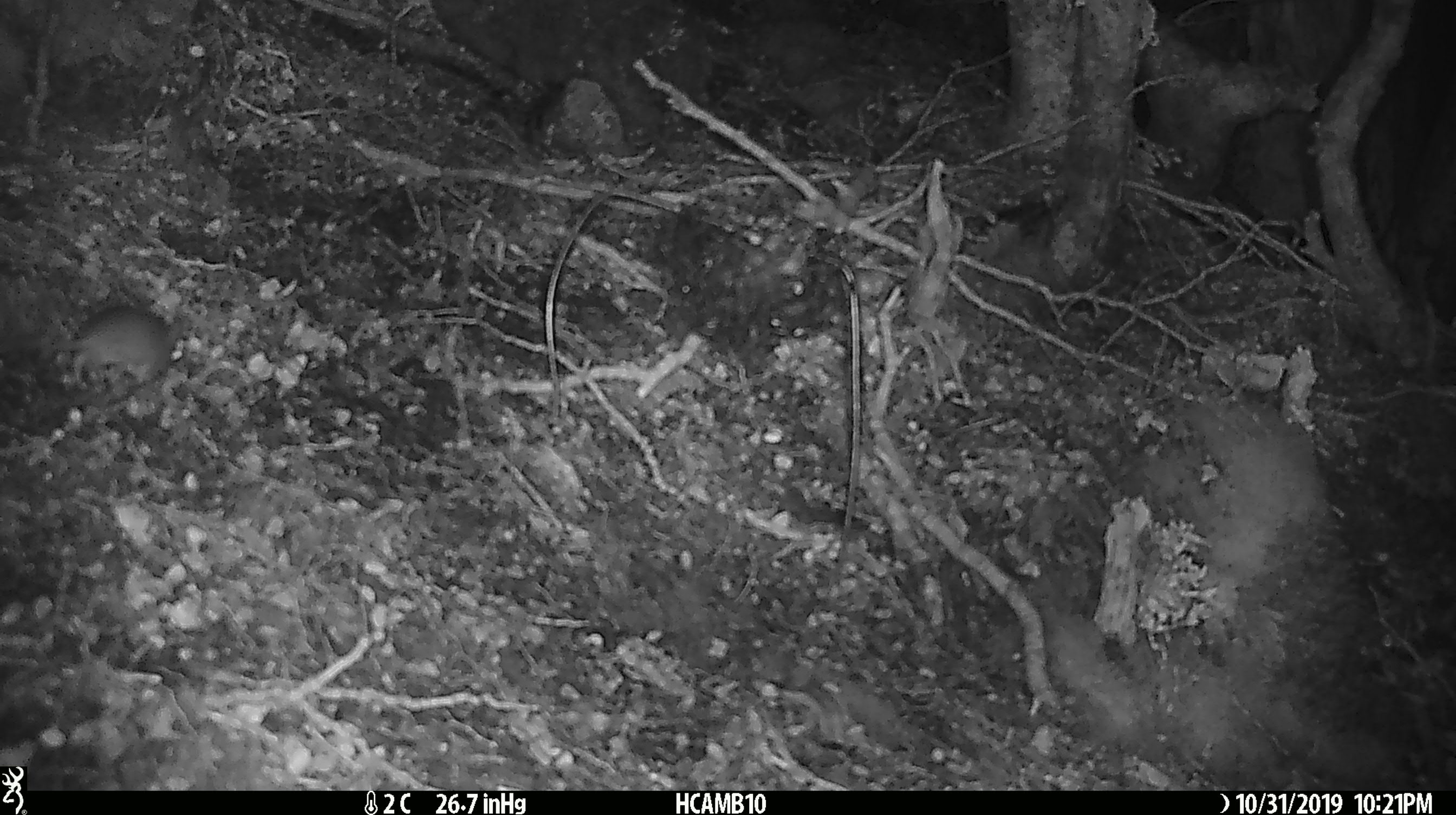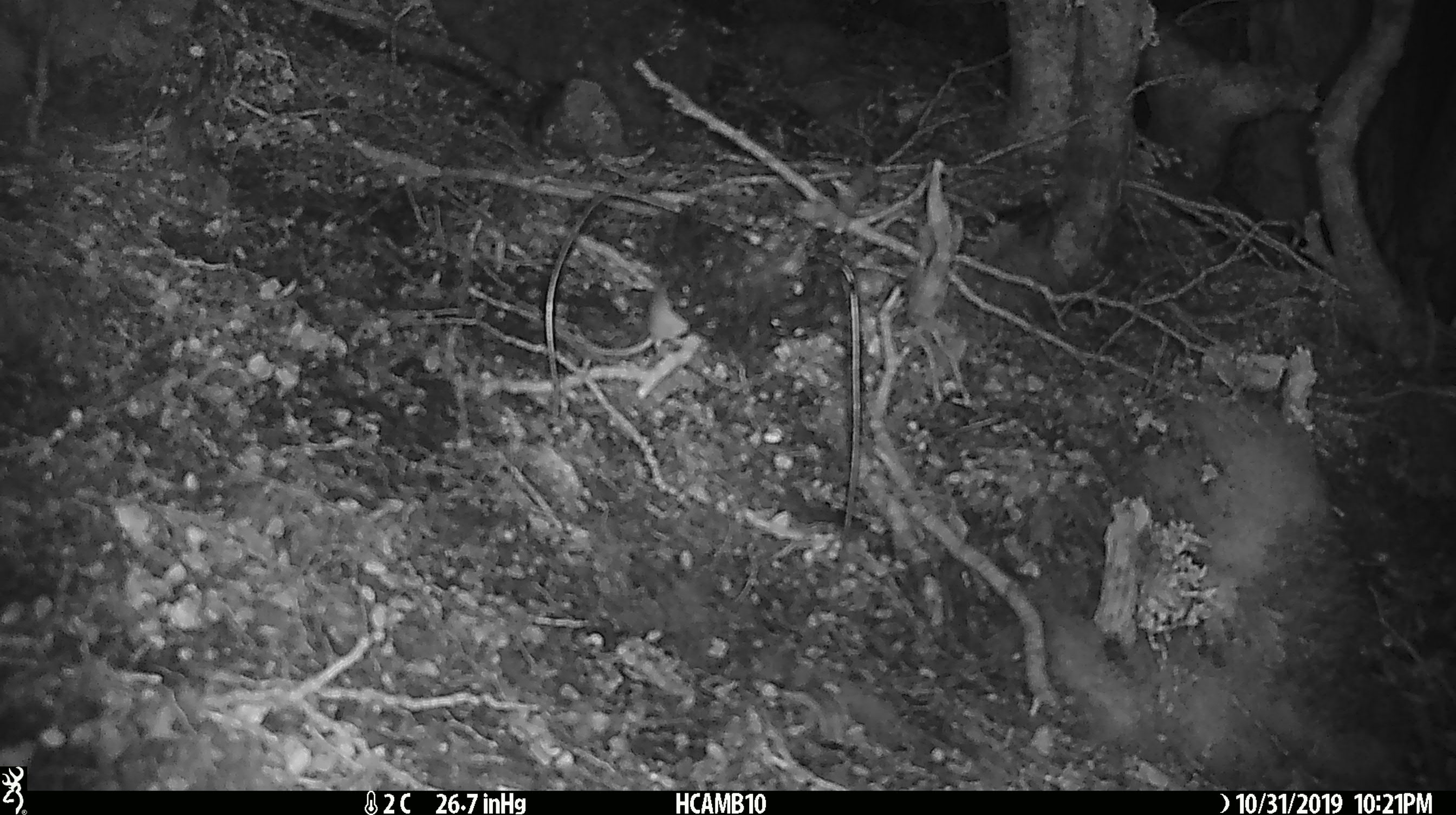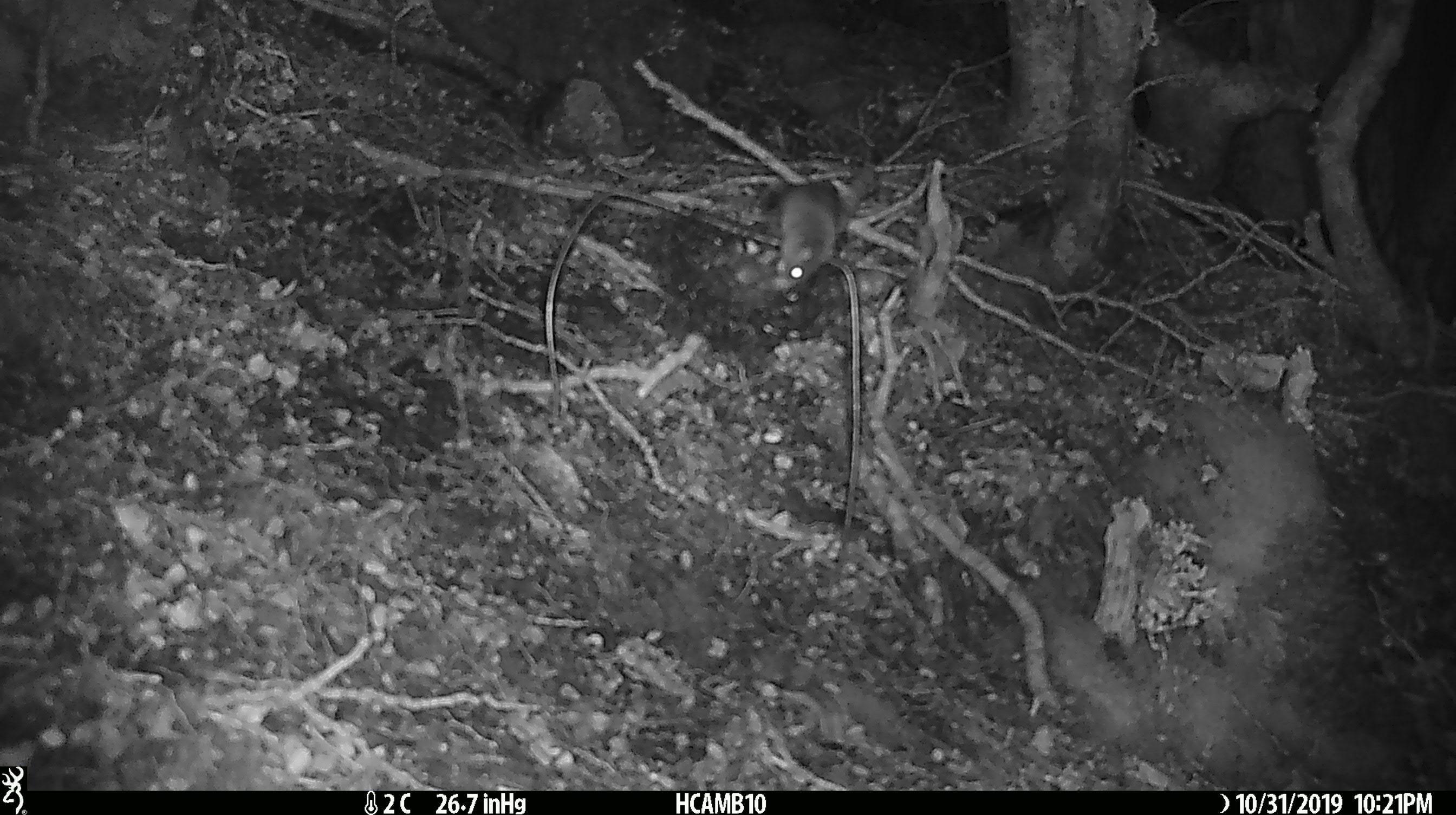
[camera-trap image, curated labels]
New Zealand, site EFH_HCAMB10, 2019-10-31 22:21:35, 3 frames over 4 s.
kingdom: Animalia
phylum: Chordata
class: Mammalia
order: Rodentia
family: Muridae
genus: Mus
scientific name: Mus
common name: mouse